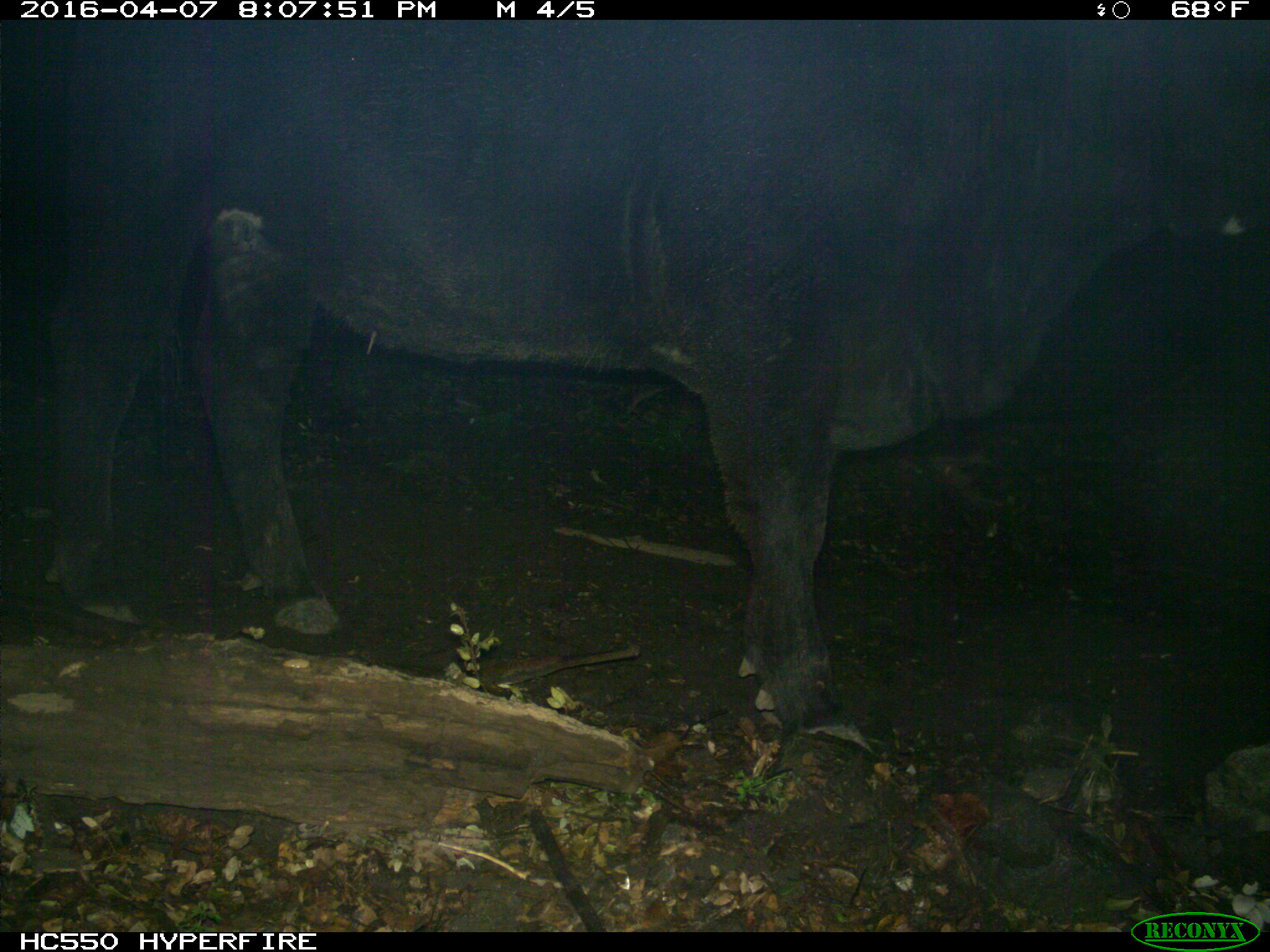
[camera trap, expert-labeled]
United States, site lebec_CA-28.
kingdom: Animalia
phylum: Chordata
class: Mammalia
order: Artiodactyla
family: Bovidae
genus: Bos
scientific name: Bos taurus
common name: domestic cow